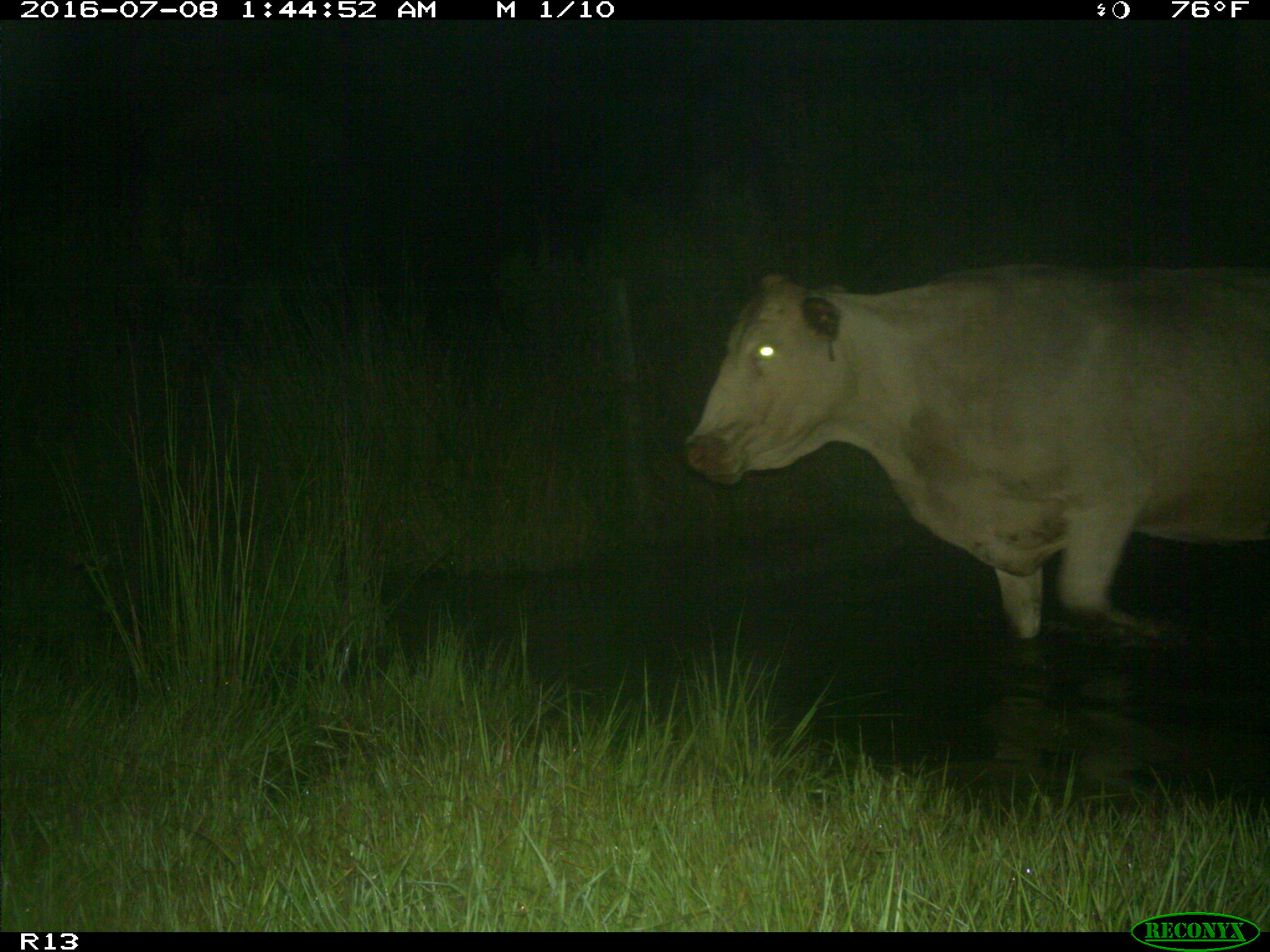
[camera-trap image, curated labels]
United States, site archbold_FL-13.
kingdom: Animalia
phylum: Chordata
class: Mammalia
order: Artiodactyla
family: Bovidae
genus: Bos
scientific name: Bos taurus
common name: domestic cow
Bos taurus (domestic cow).